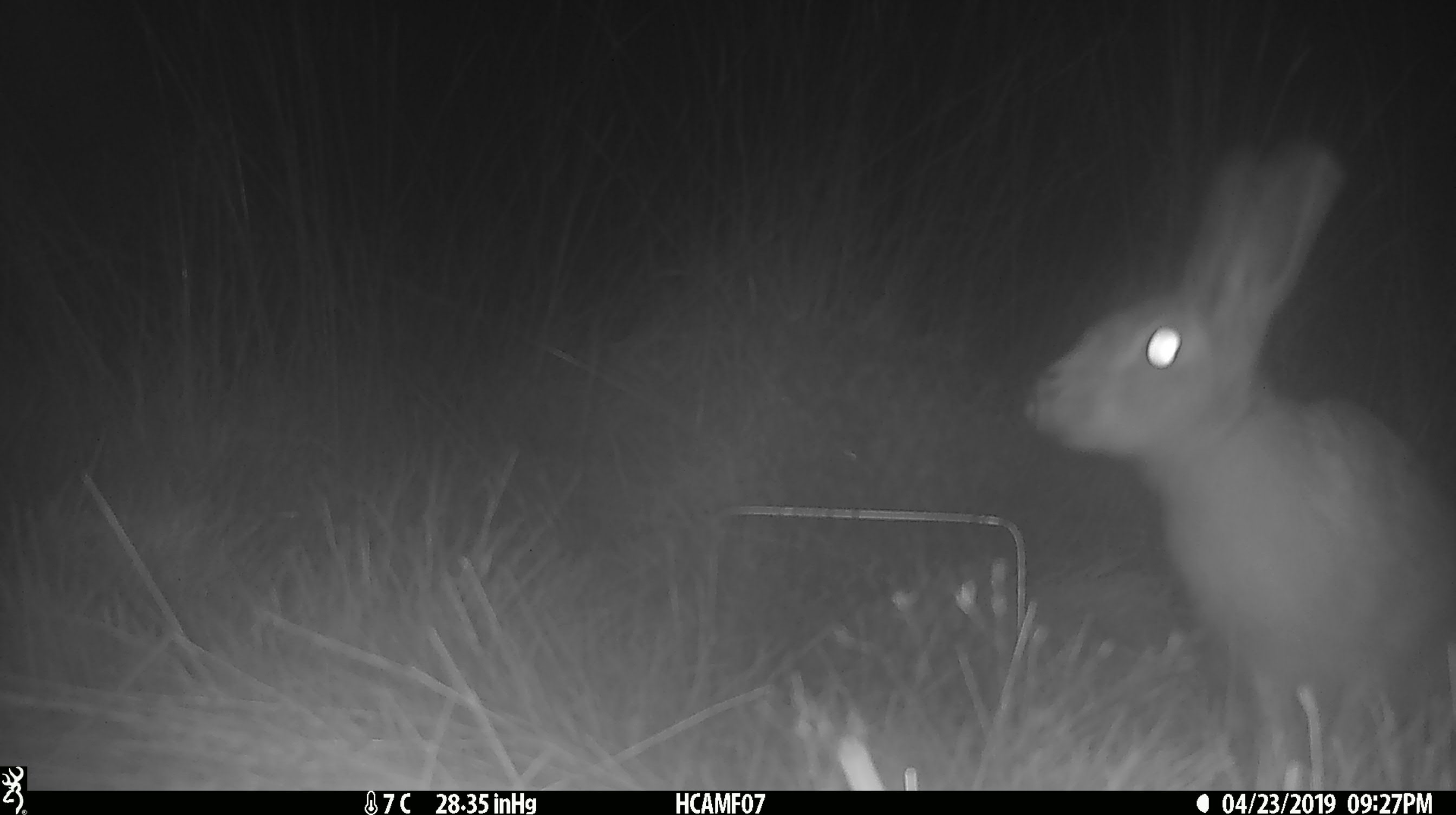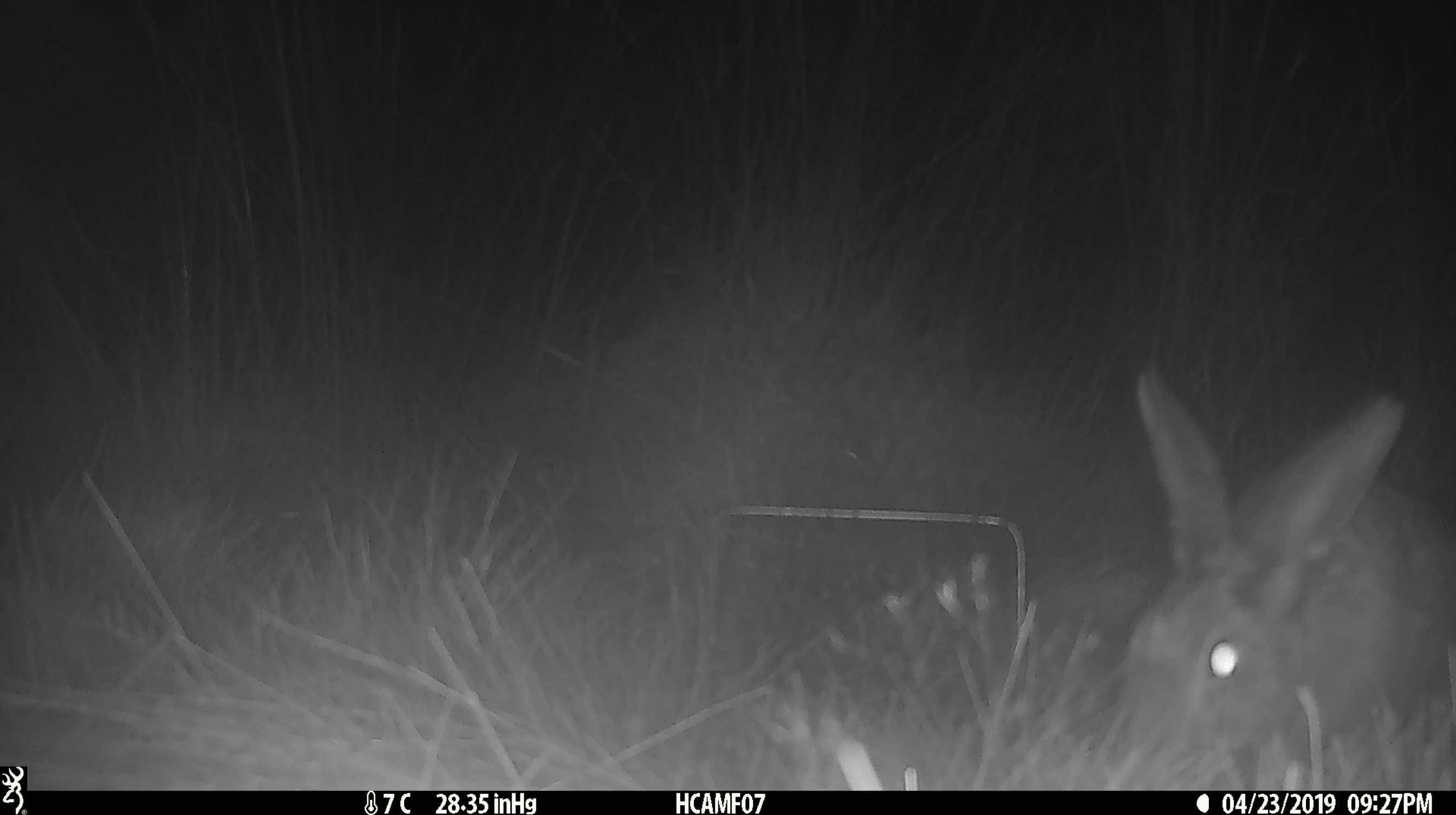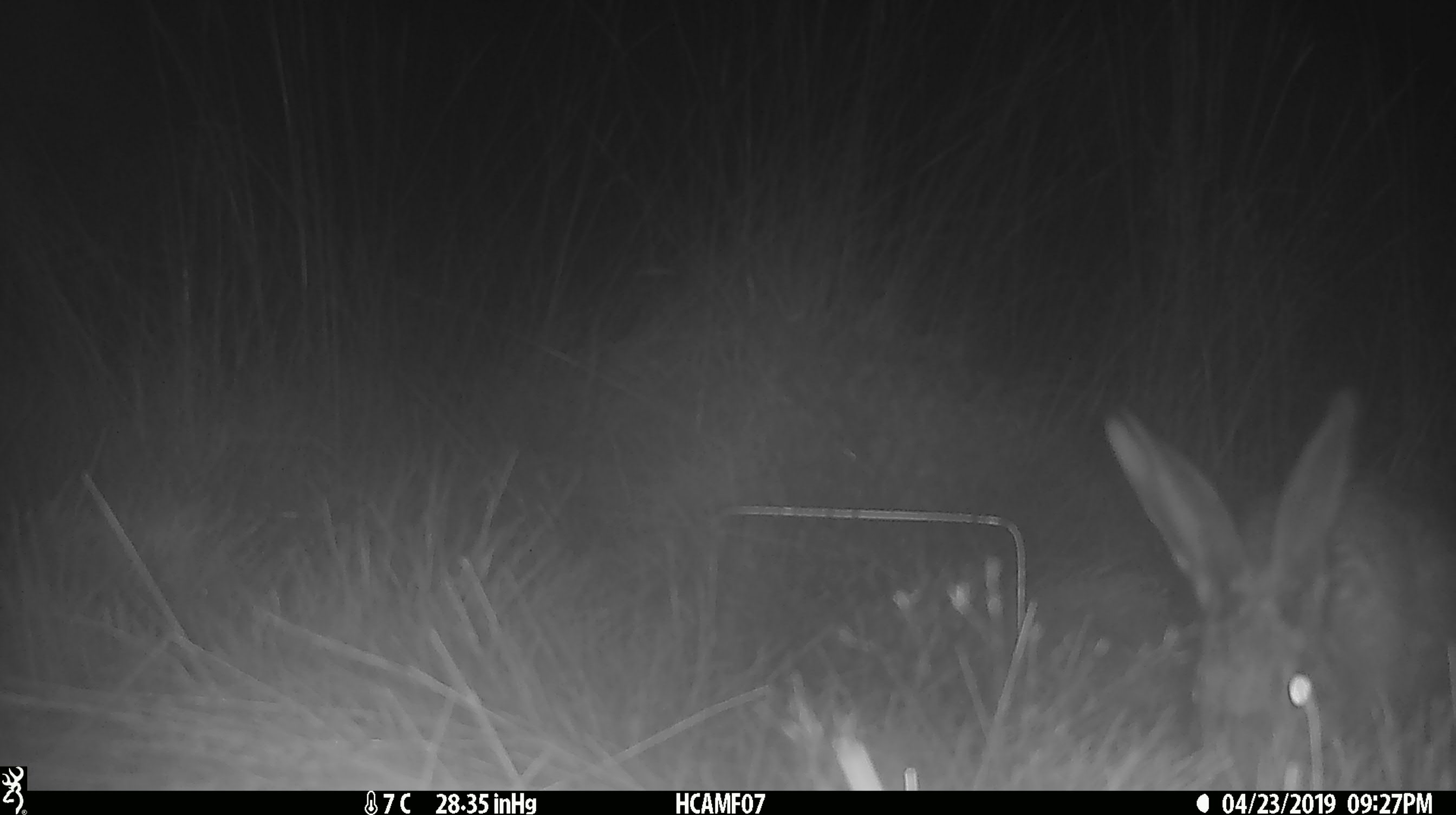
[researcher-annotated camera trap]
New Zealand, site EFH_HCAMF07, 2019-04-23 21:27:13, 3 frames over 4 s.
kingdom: Animalia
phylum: Chordata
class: Mammalia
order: Lagomorpha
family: Leporidae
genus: Lepus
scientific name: Lepus europaeus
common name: brown hare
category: hare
Hare (brown hare) (Lepus europaeus).